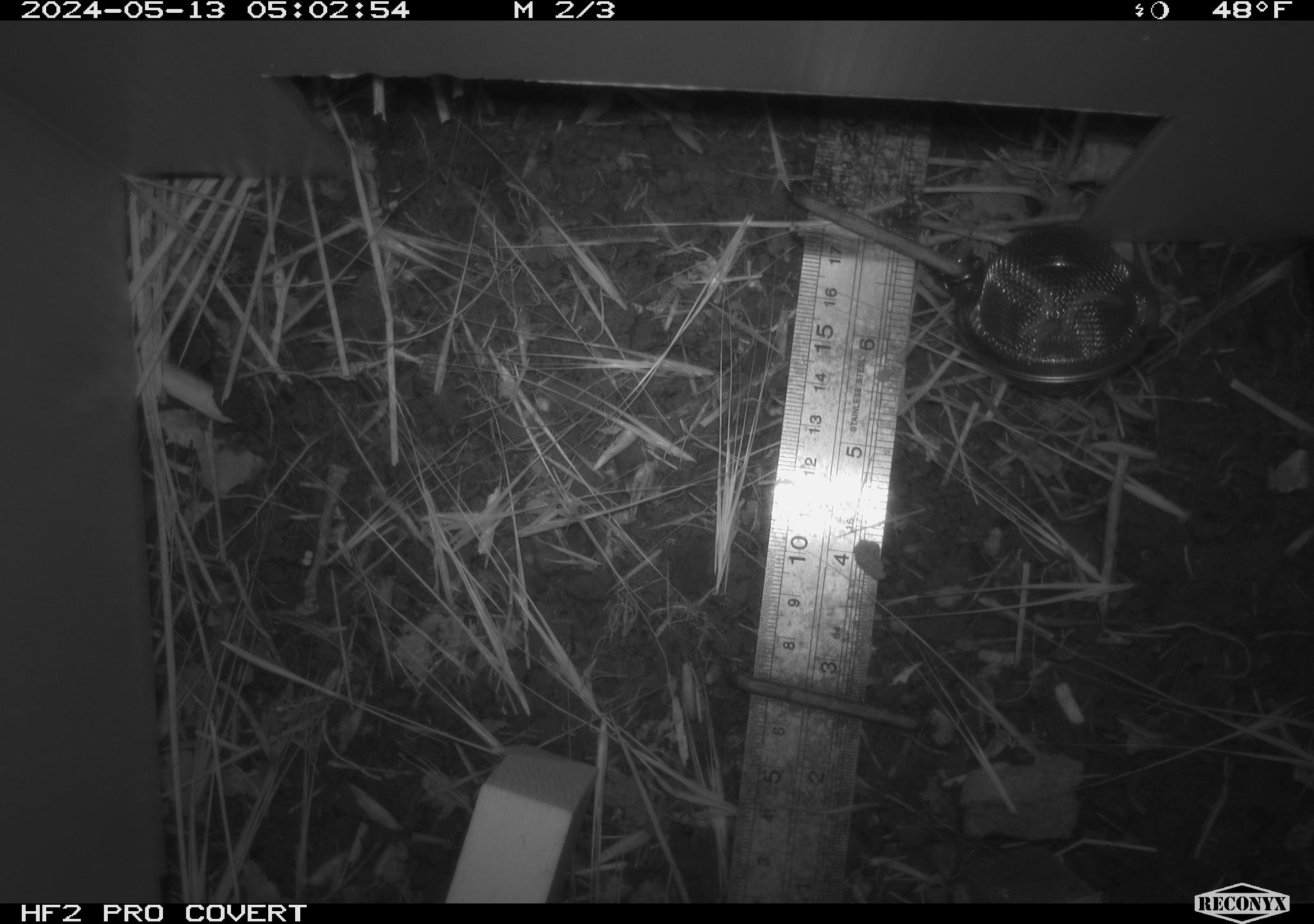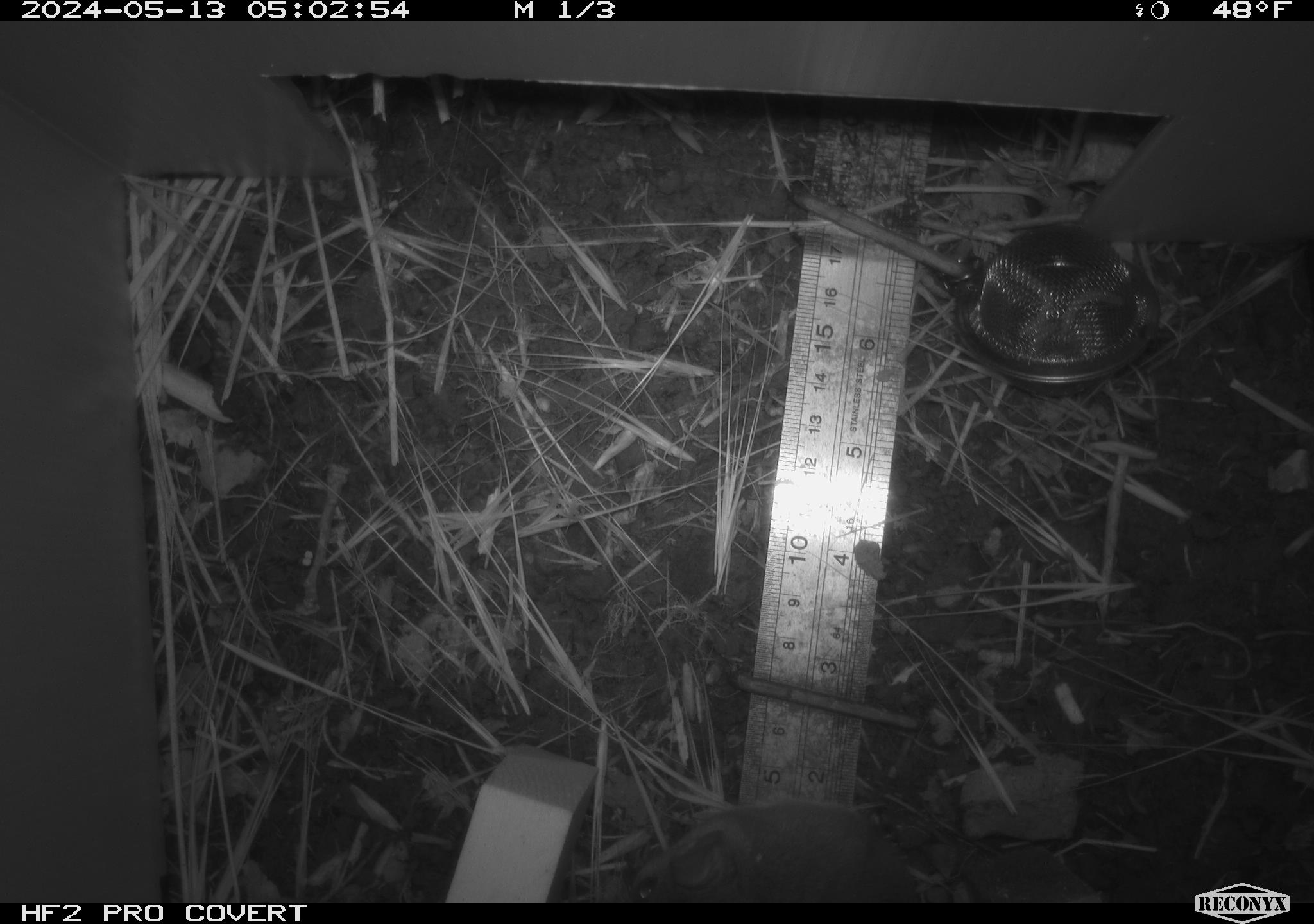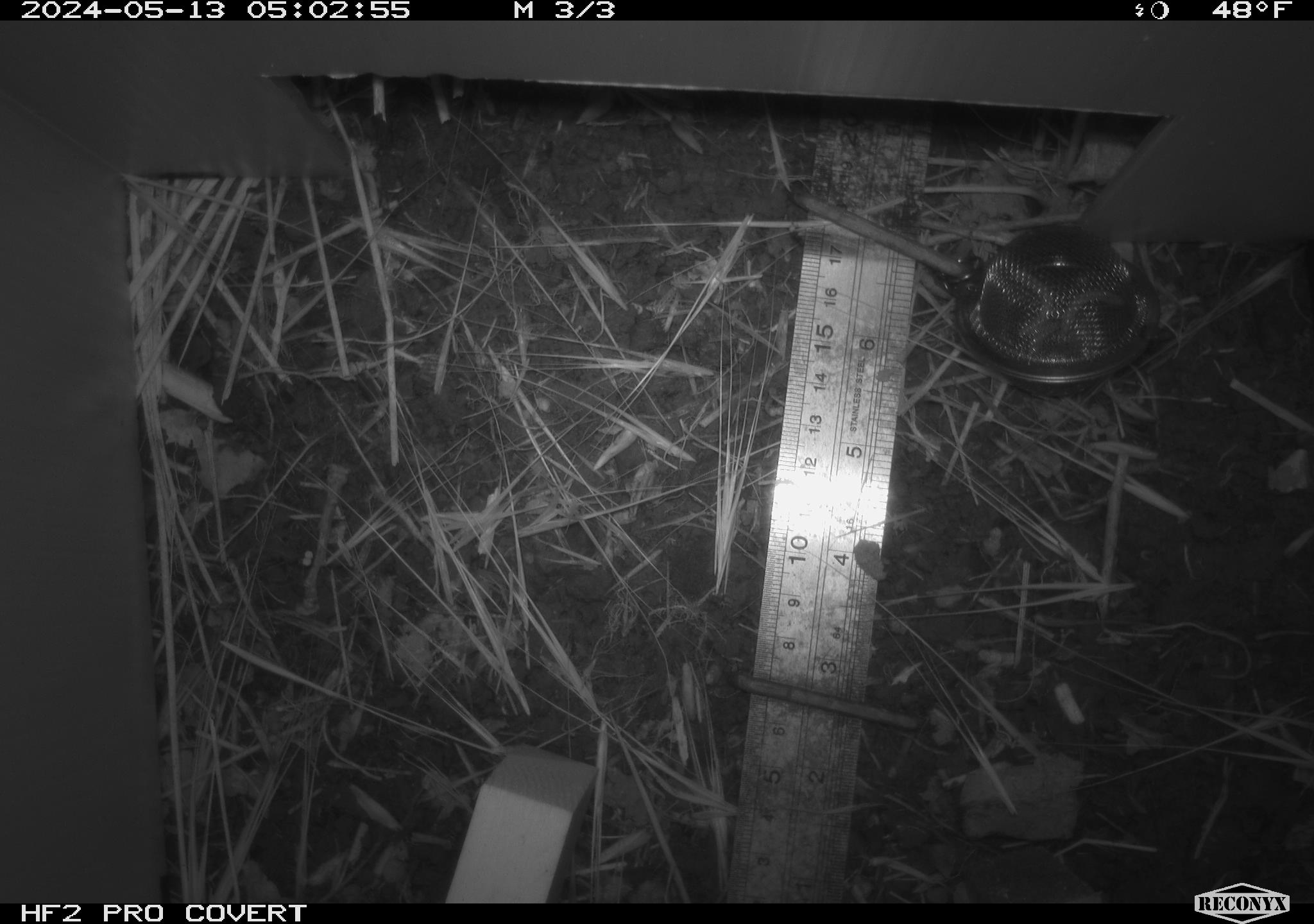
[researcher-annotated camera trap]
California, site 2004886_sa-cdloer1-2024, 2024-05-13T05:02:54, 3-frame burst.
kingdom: Animalia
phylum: Chordata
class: Mammalia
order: Rodentia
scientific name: Rodentia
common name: mouse species